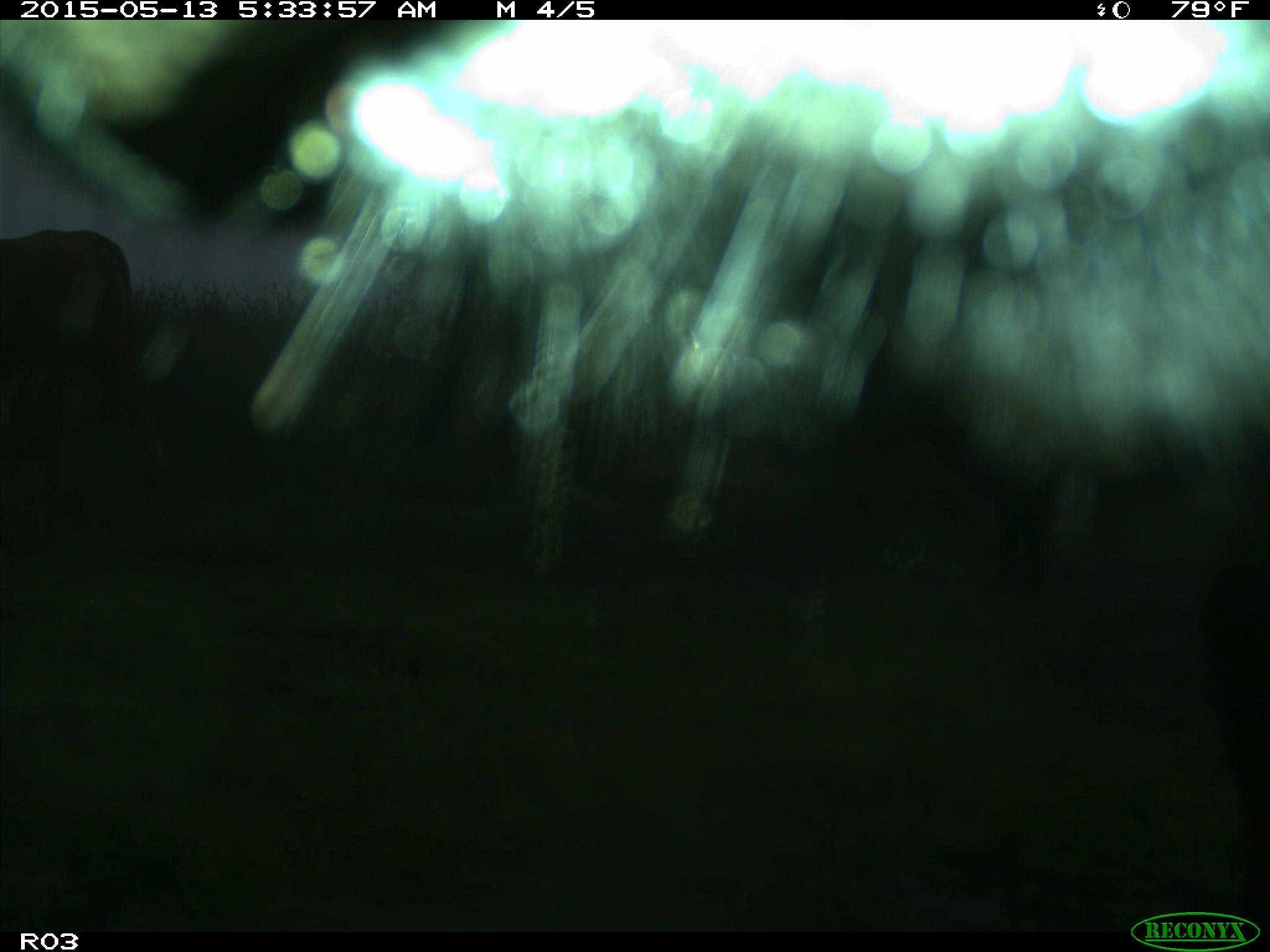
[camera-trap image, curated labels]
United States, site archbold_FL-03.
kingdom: Animalia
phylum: Chordata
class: Mammalia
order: Artiodactyla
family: Bovidae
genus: Bos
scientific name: Bos taurus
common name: domestic cow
Bos taurus (domestic cow).